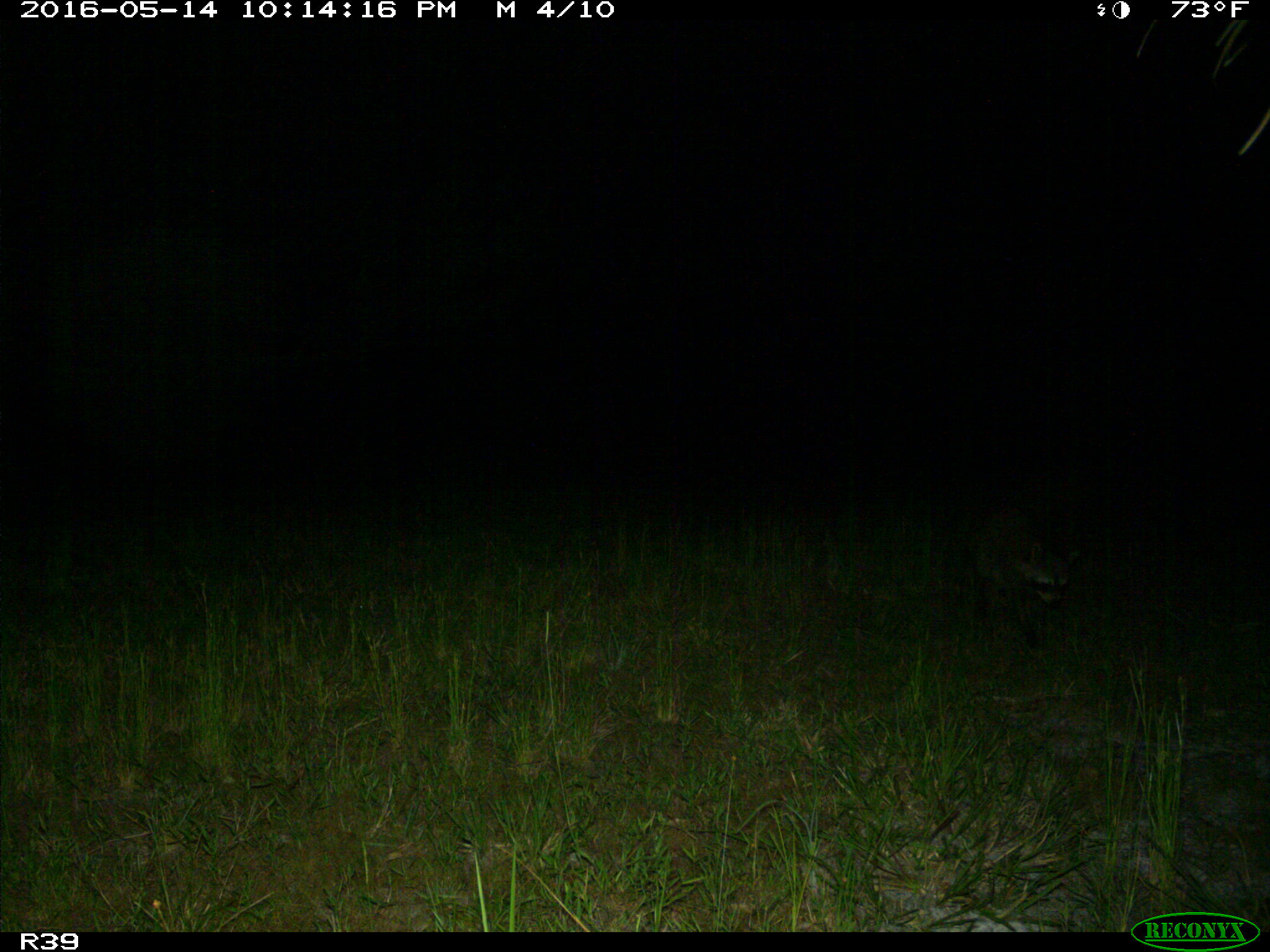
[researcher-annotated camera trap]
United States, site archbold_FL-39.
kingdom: Animalia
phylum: Chordata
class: Mammalia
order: Carnivora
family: Procyonidae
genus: Procyon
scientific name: Procyon lotor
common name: common raccoon